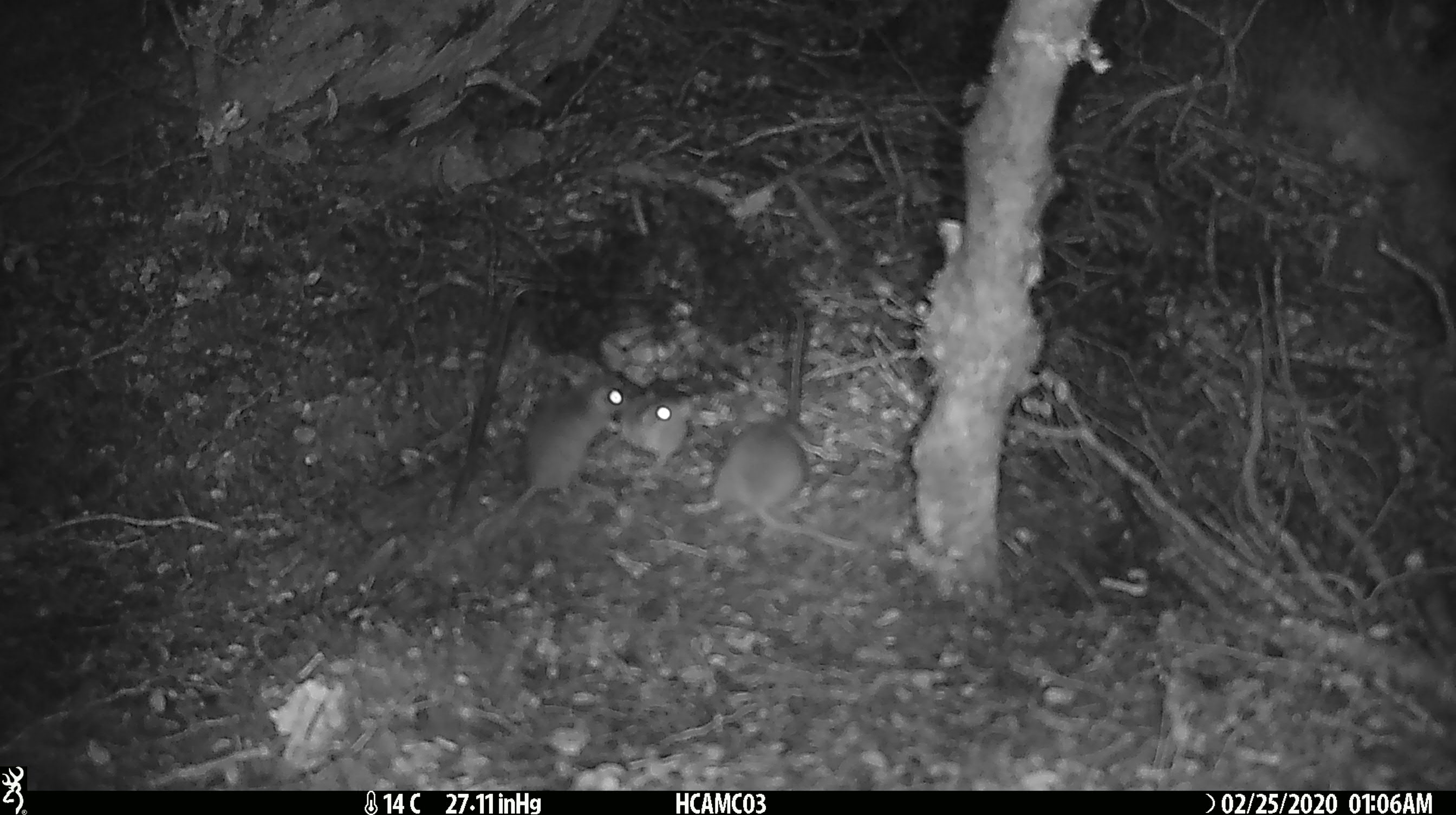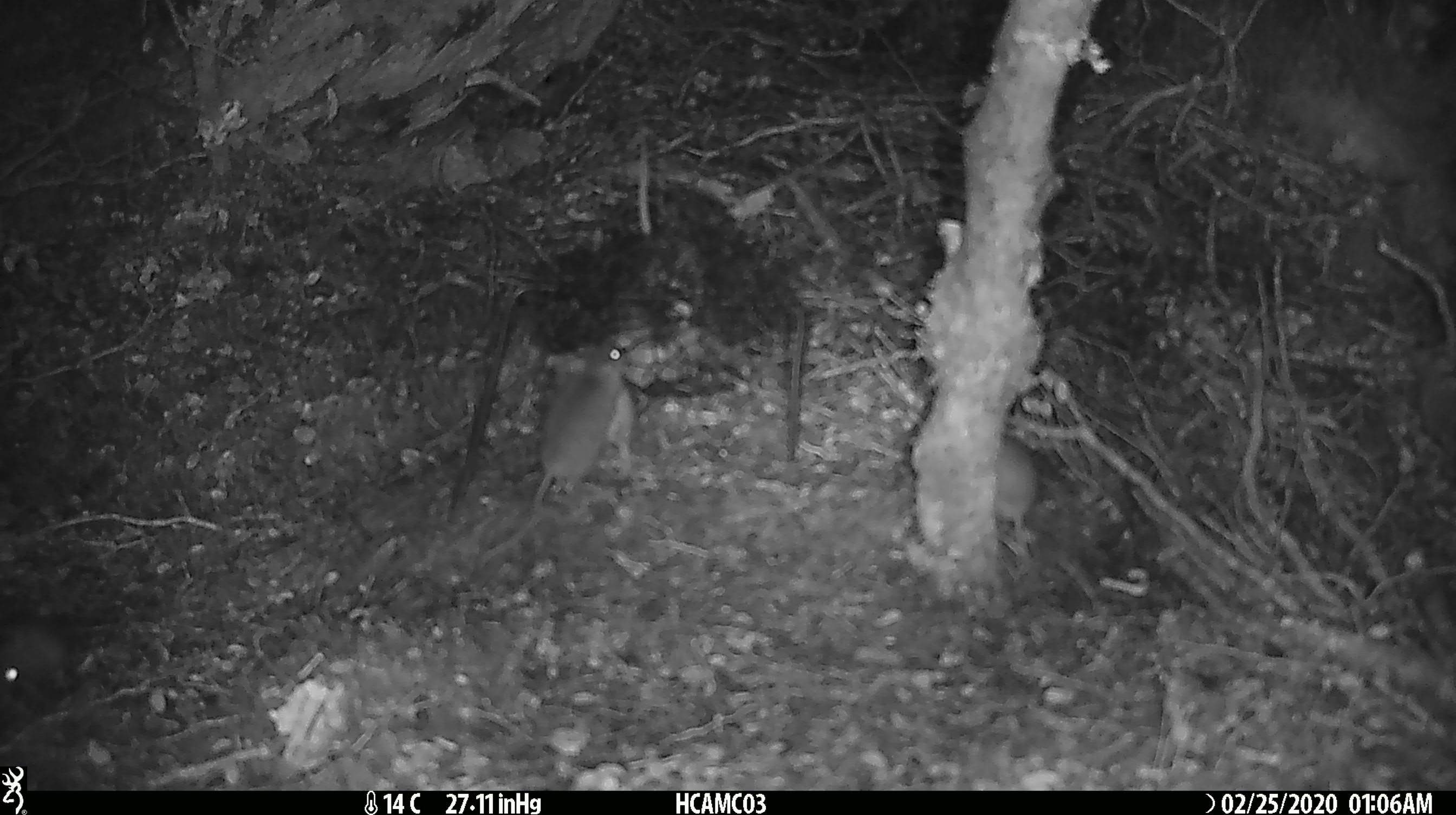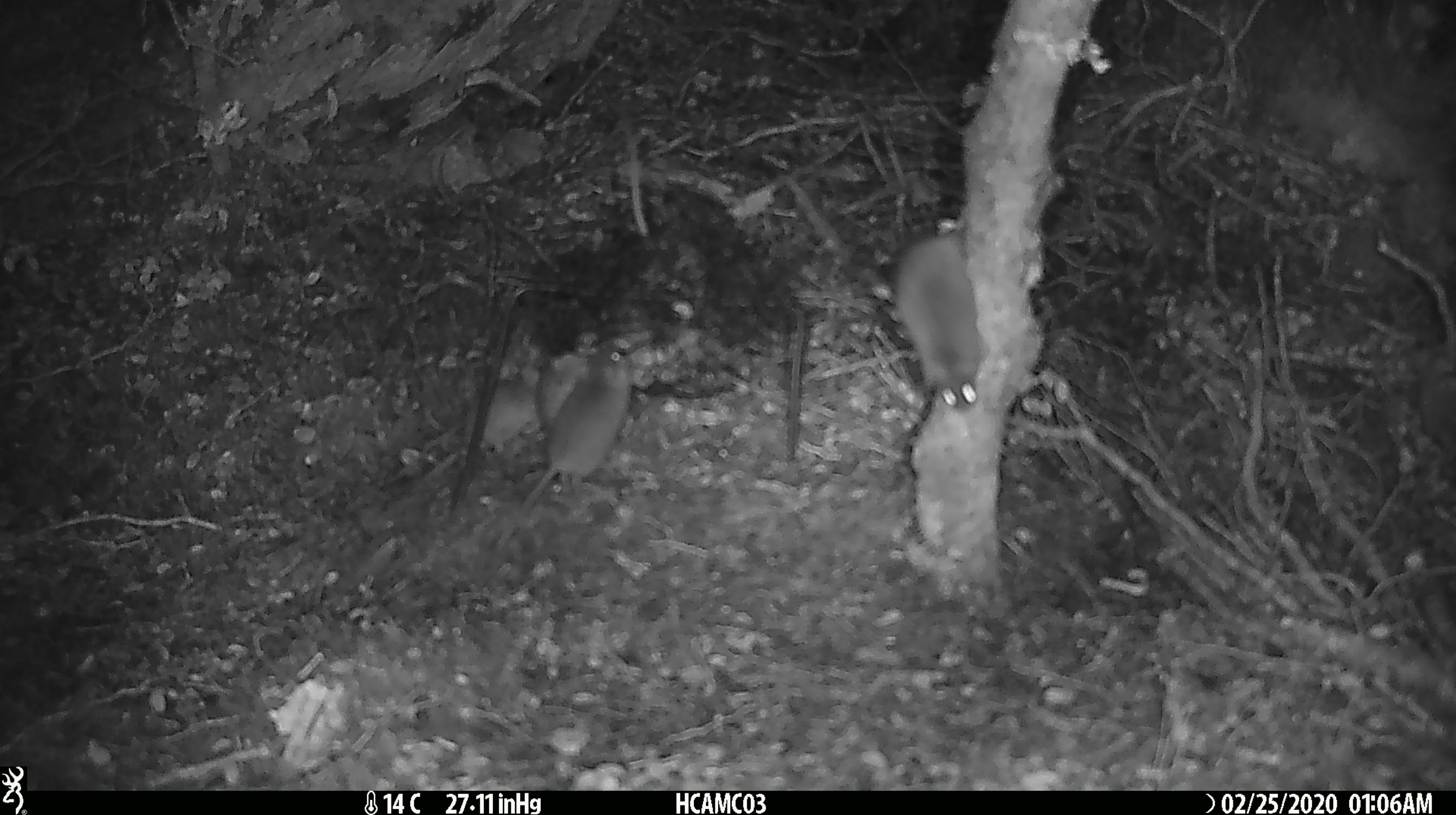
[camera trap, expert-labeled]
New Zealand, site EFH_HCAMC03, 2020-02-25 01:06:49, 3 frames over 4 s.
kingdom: Animalia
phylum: Chordata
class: Mammalia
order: Rodentia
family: Muridae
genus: Mus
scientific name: Mus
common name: mouse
Mouse (Mus).